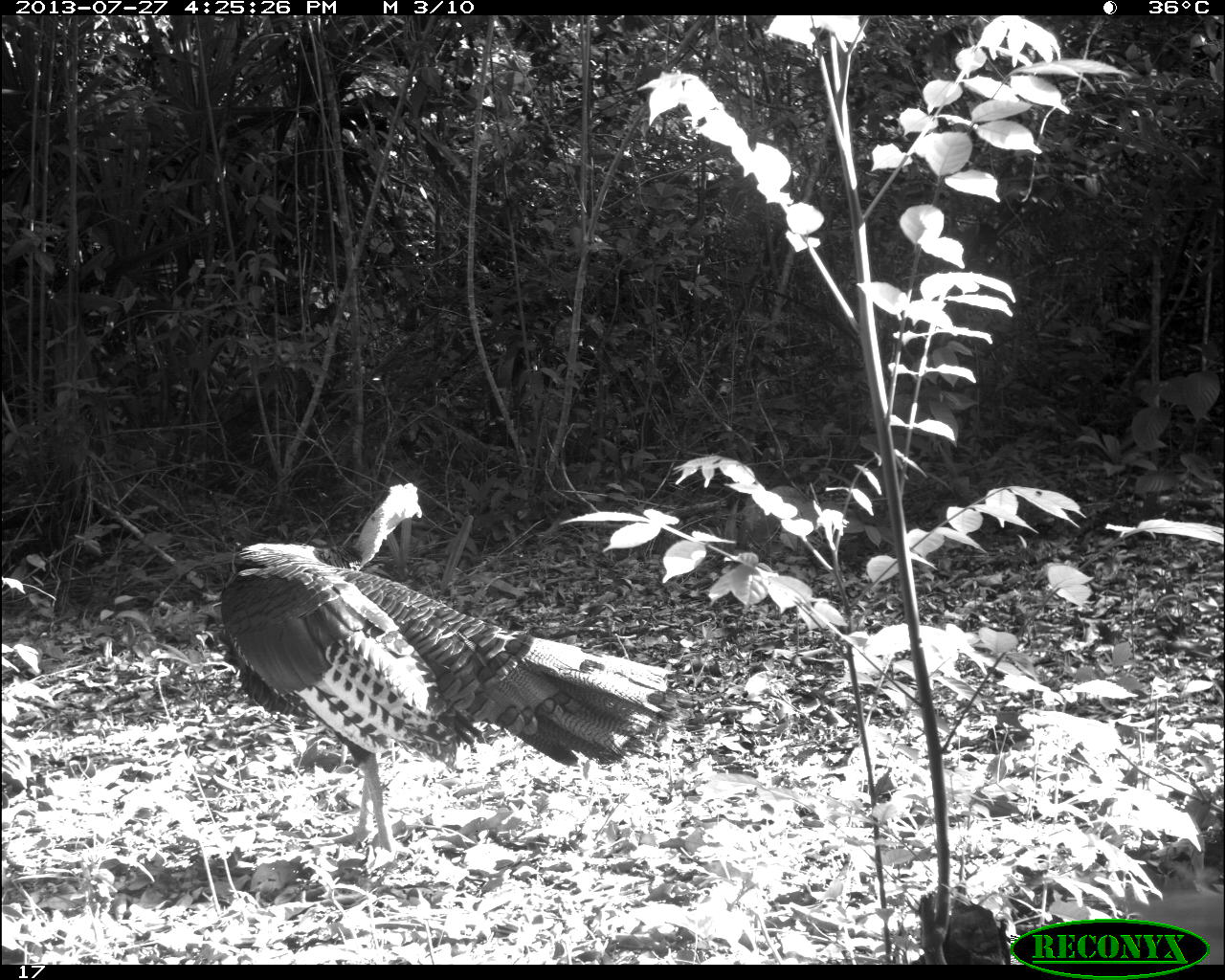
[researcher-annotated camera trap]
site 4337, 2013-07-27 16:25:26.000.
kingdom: Animalia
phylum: Chordata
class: Aves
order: Galliformes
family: Phasianidae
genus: Meleagris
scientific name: Meleagris ocellata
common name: ocellated turkey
Meleagris ocellata (ocellated turkey), count 2, sex male.